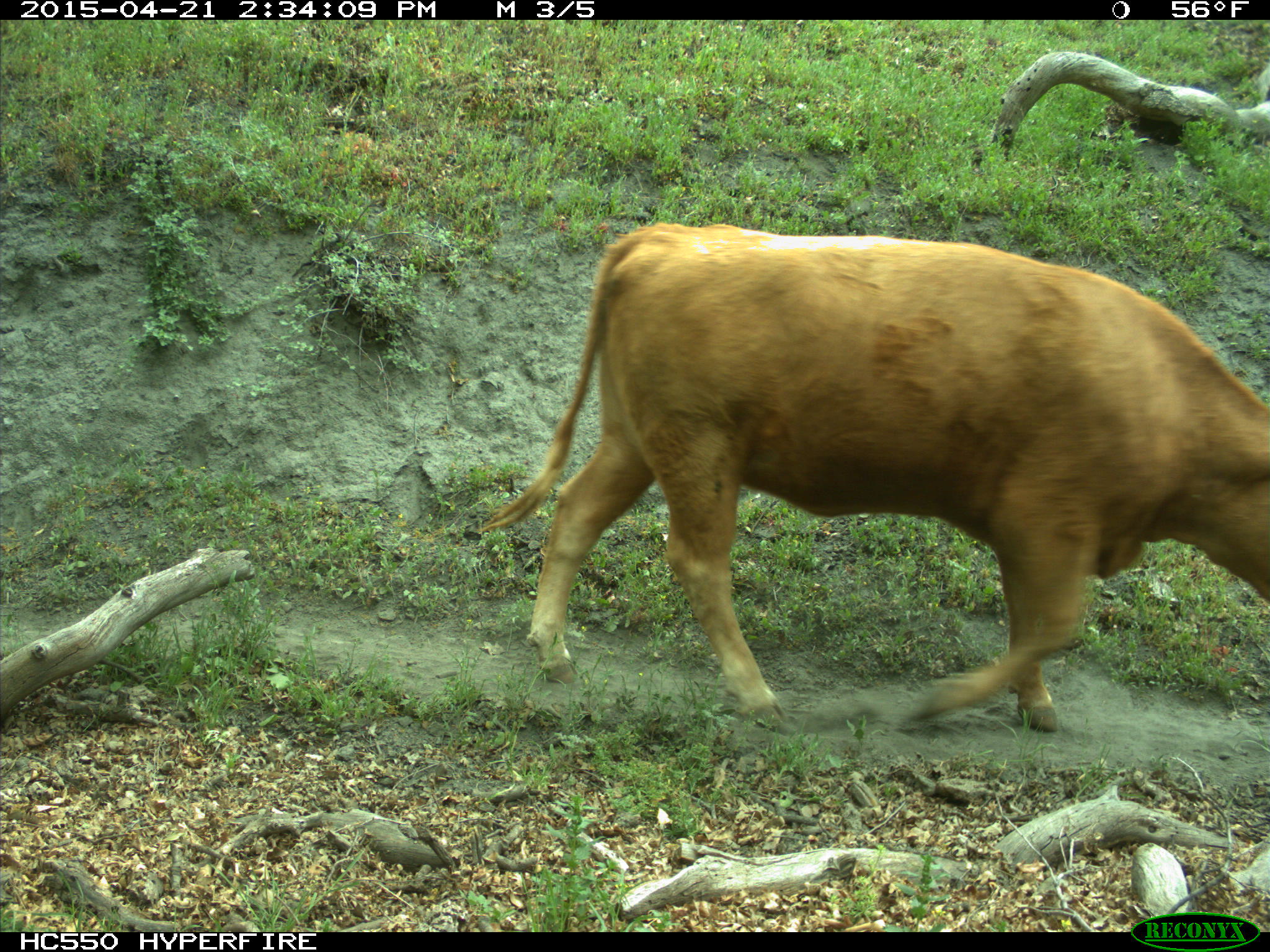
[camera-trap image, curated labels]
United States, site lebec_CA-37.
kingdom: Animalia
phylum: Chordata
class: Mammalia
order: Artiodactyla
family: Bovidae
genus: Bos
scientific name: Bos taurus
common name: domestic cow